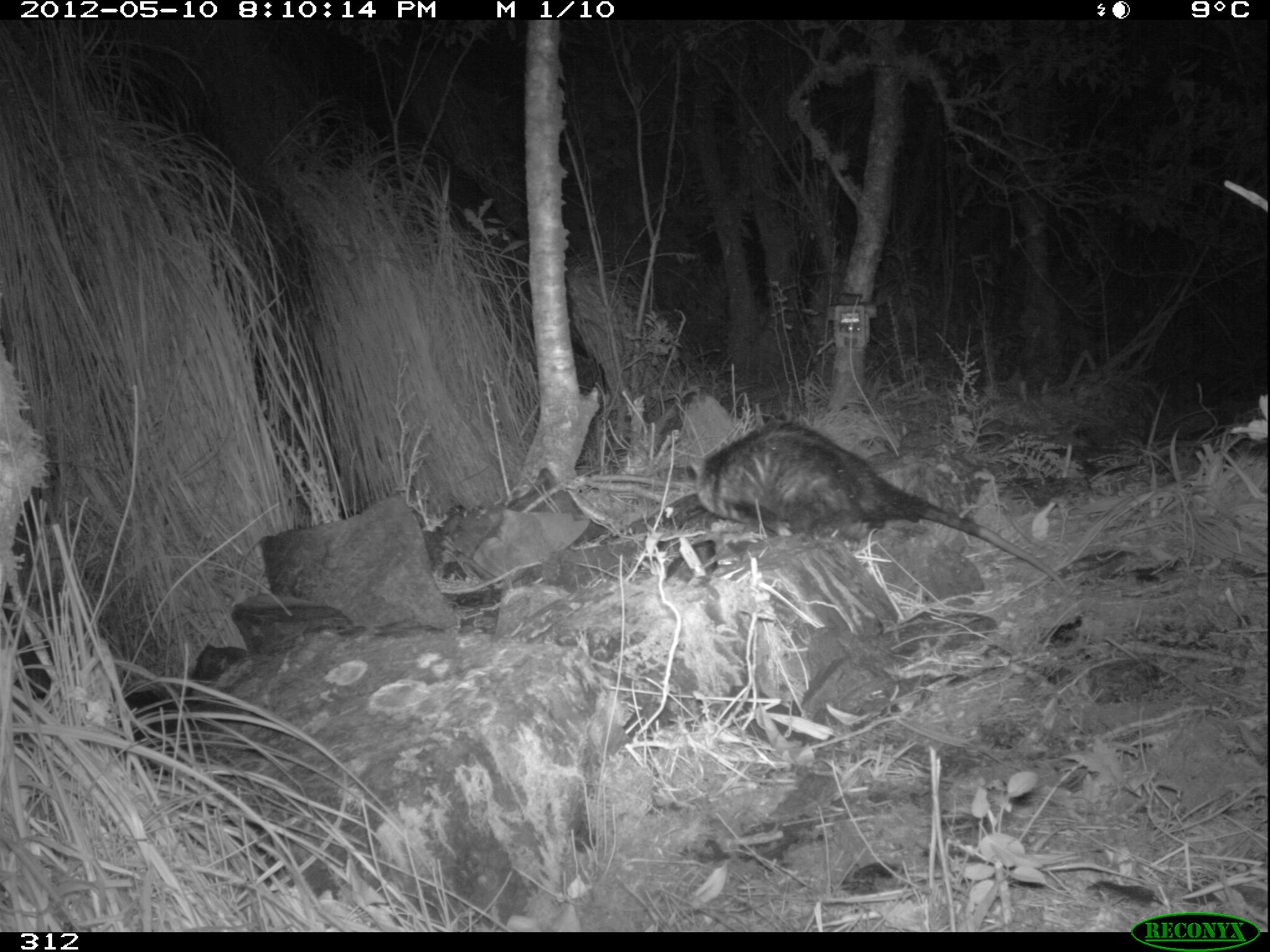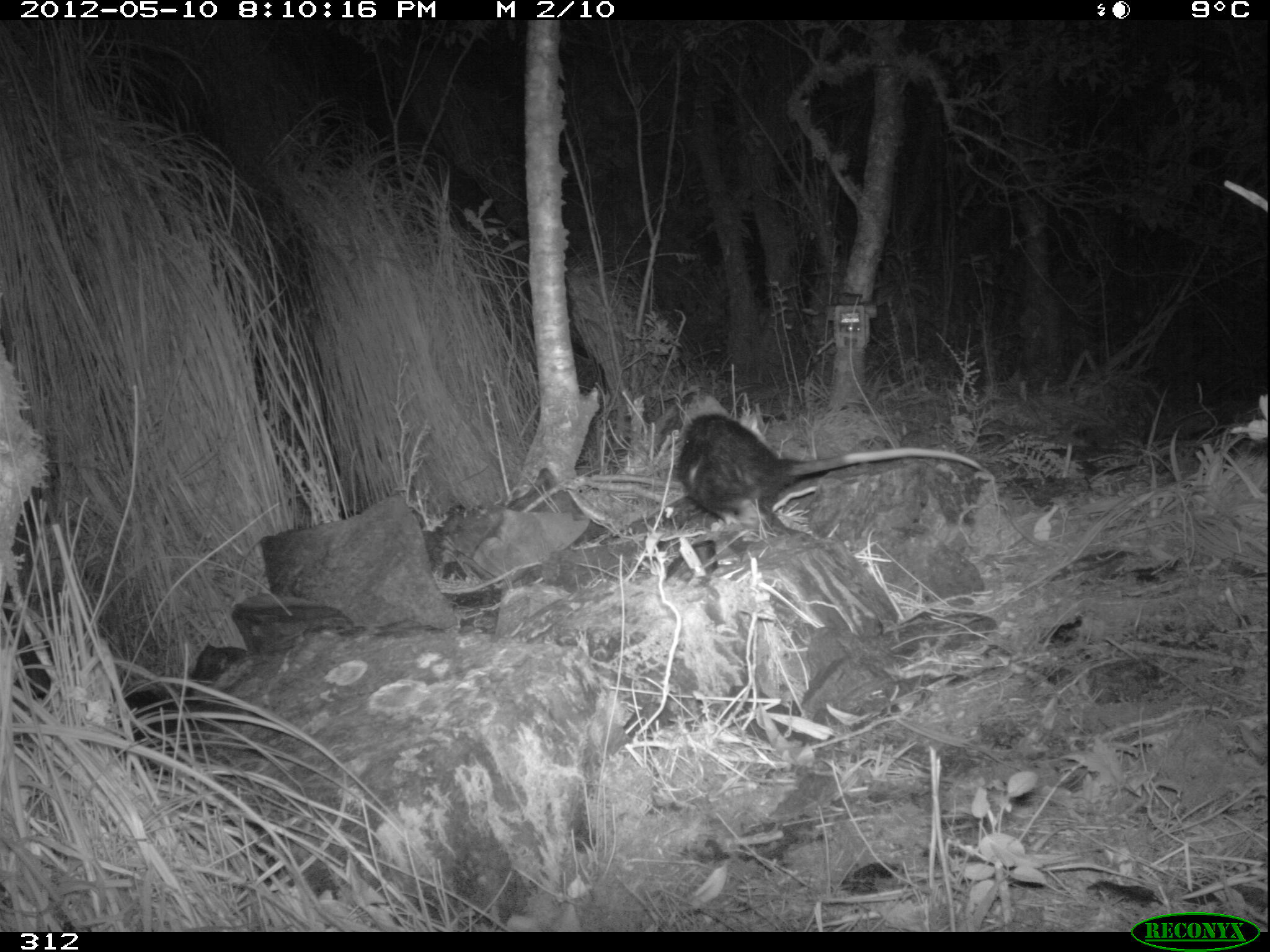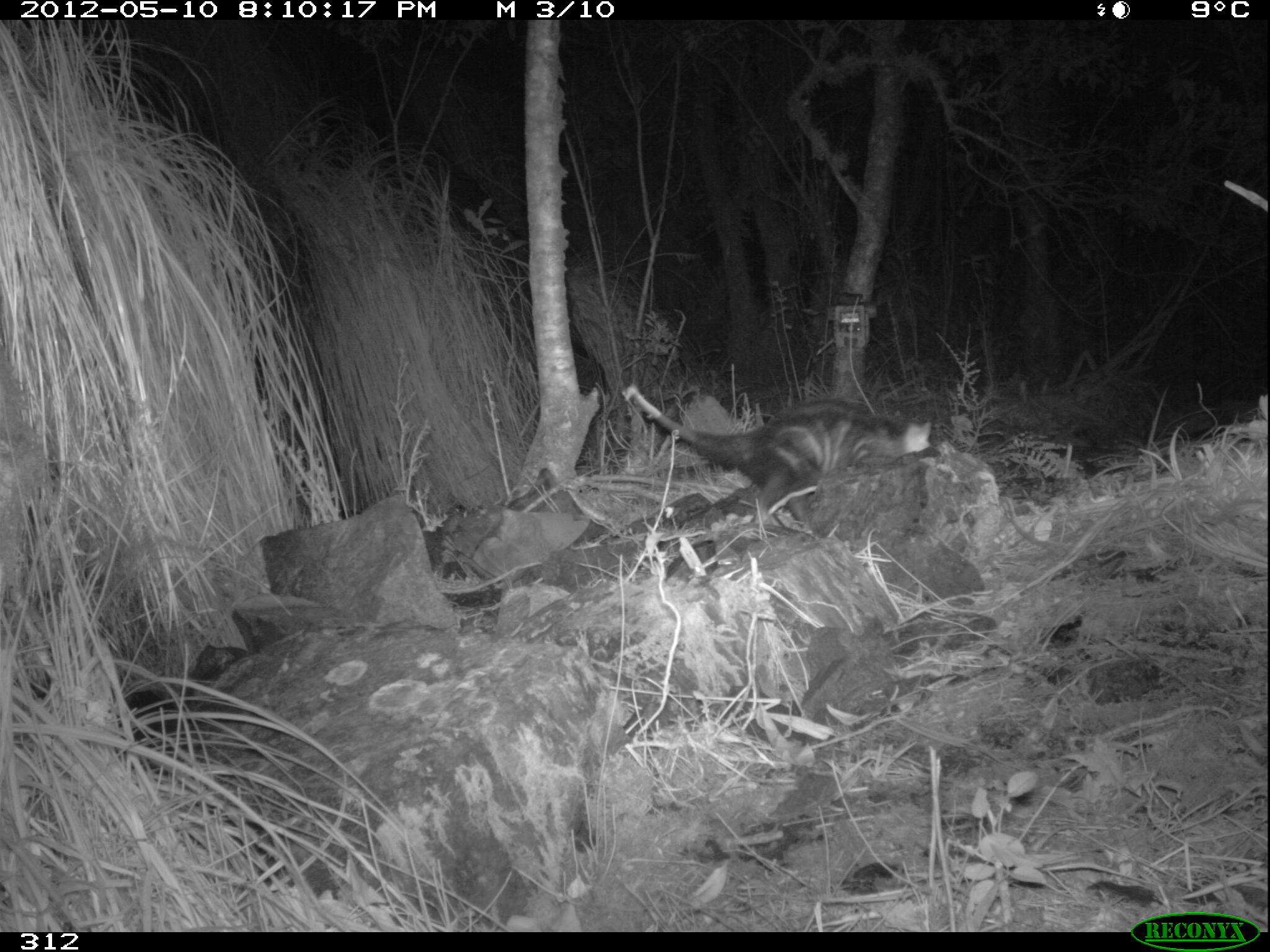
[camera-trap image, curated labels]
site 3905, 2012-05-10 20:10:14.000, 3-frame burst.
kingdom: Animalia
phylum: Chordata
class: Mammalia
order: Didelphimorphia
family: Didelphidae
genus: Didelphis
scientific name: Didelphis pernigra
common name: andean white-eared opossum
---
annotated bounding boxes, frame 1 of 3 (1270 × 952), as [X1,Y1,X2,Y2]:
didelphis pernigra: [686,418,1067,590]